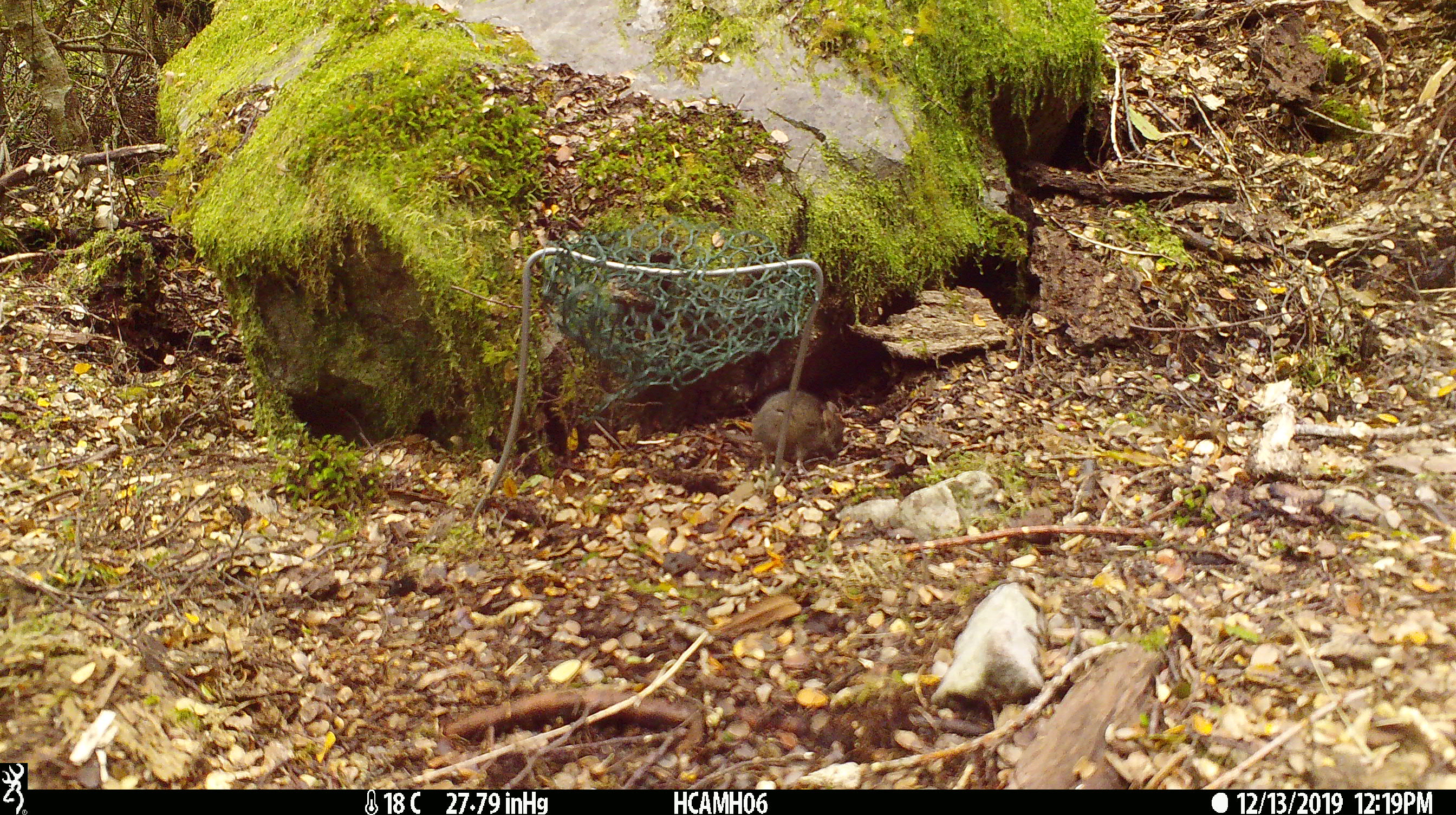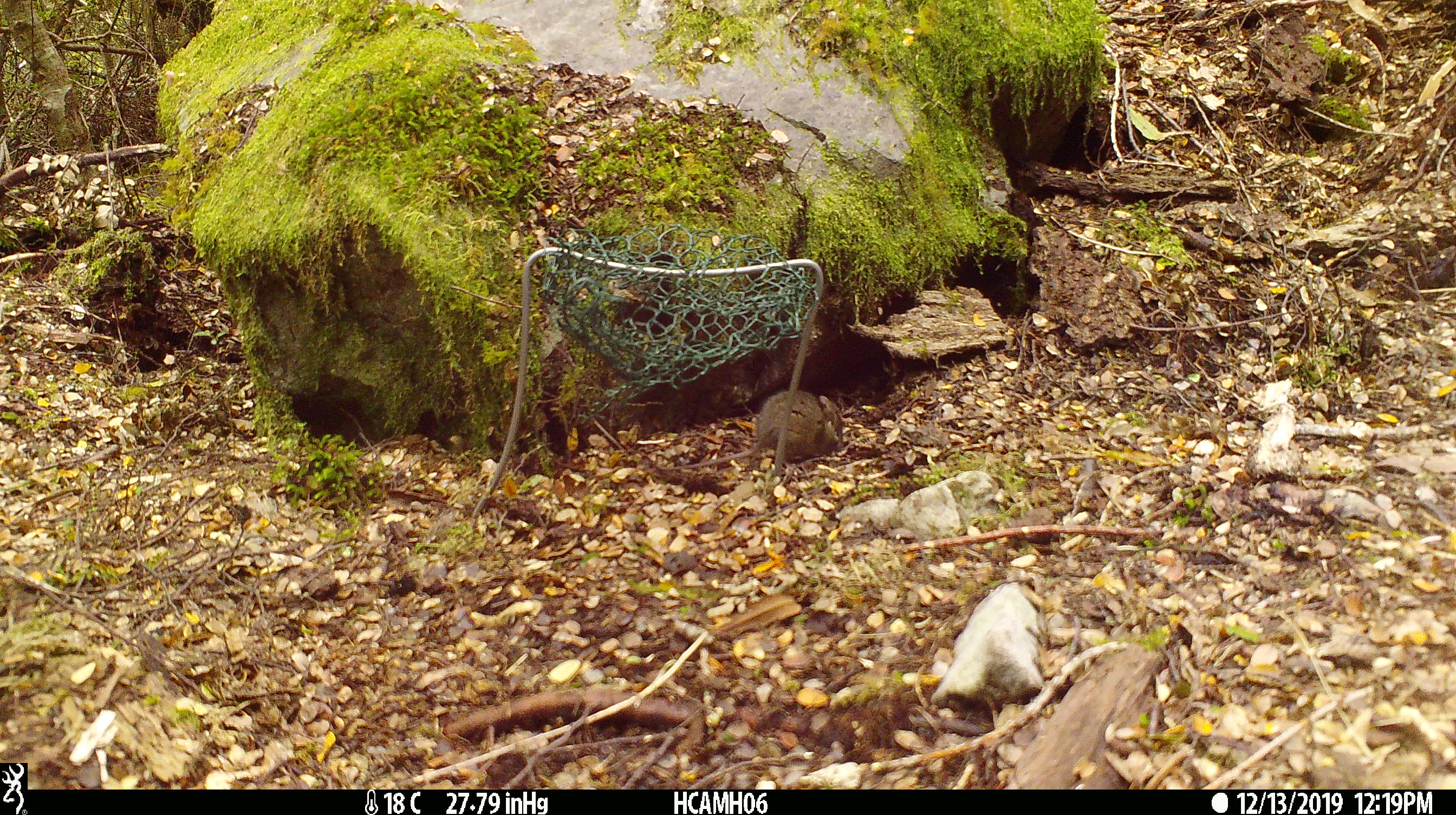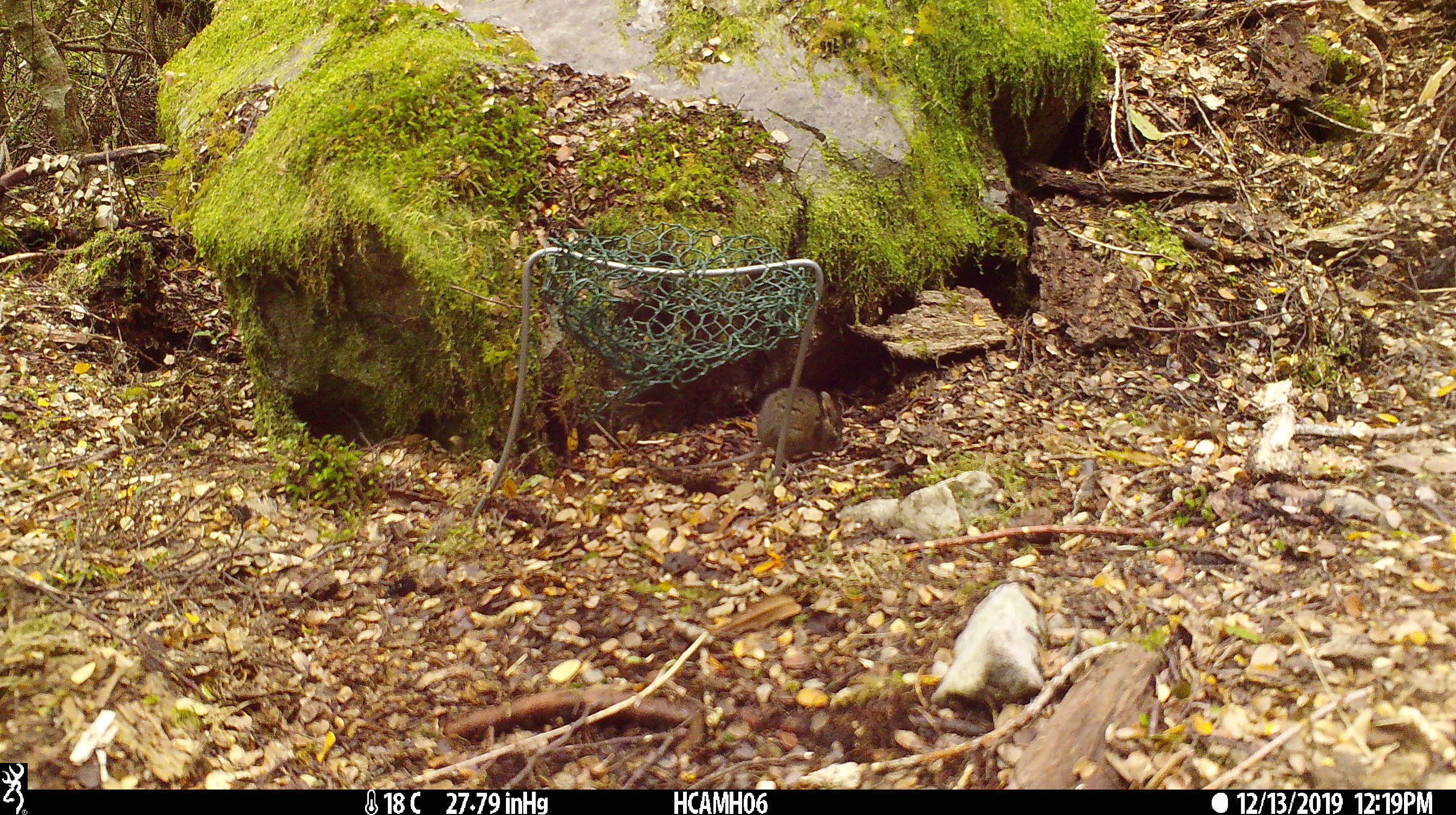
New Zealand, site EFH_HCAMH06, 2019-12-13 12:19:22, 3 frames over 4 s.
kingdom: Animalia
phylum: Chordata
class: Mammalia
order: Rodentia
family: Muridae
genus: Mus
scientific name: Mus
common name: mouse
Mouse (Mus).